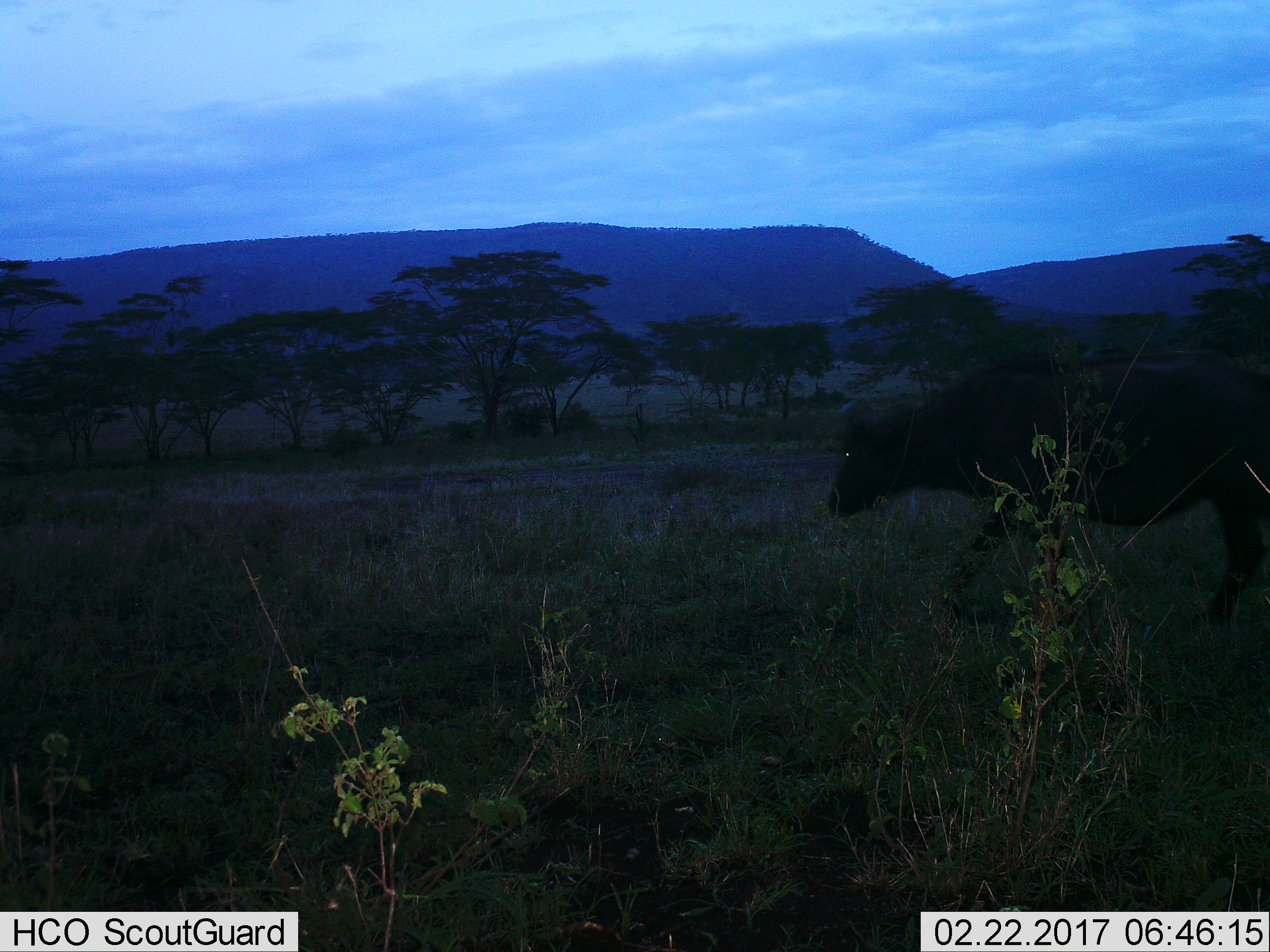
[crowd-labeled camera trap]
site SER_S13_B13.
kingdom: Animalia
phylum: Chordata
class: Mammalia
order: Artiodactyla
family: Bovidae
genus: Syncerus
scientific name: Syncerus caffer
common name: african buffalo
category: buffalo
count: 1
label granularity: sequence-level